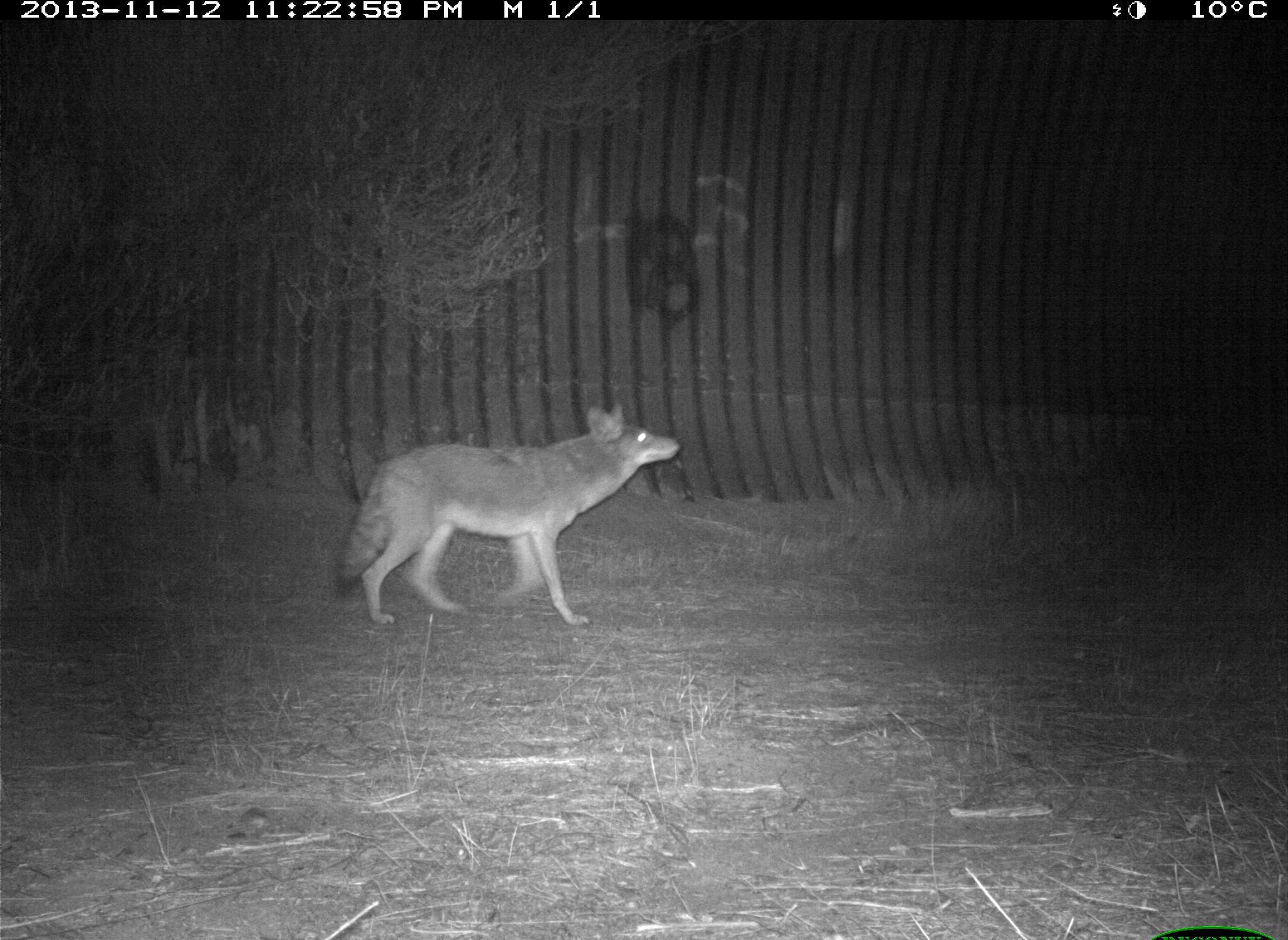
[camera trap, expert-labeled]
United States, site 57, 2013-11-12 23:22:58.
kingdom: Animalia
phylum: Chordata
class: Mammalia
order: Carnivora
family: Canidae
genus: Canis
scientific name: Canis latrans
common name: coyote